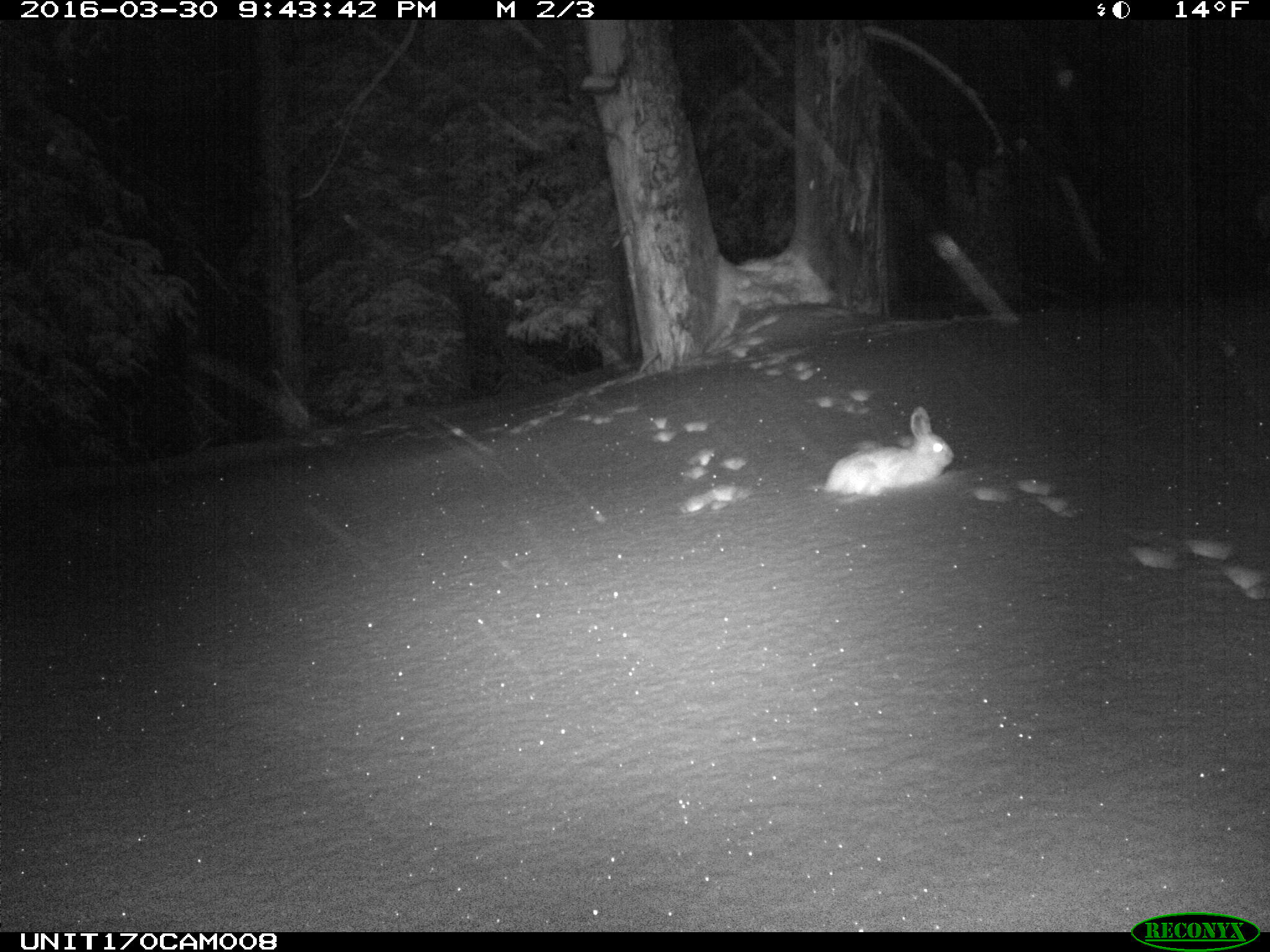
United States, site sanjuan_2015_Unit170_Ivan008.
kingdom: Animalia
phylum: Chordata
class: Mammalia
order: Lagomorpha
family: Leporidae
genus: Lepus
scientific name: Lepus americanus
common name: snowshoe hare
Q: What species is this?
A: Lepus americanus (snowshoe hare).